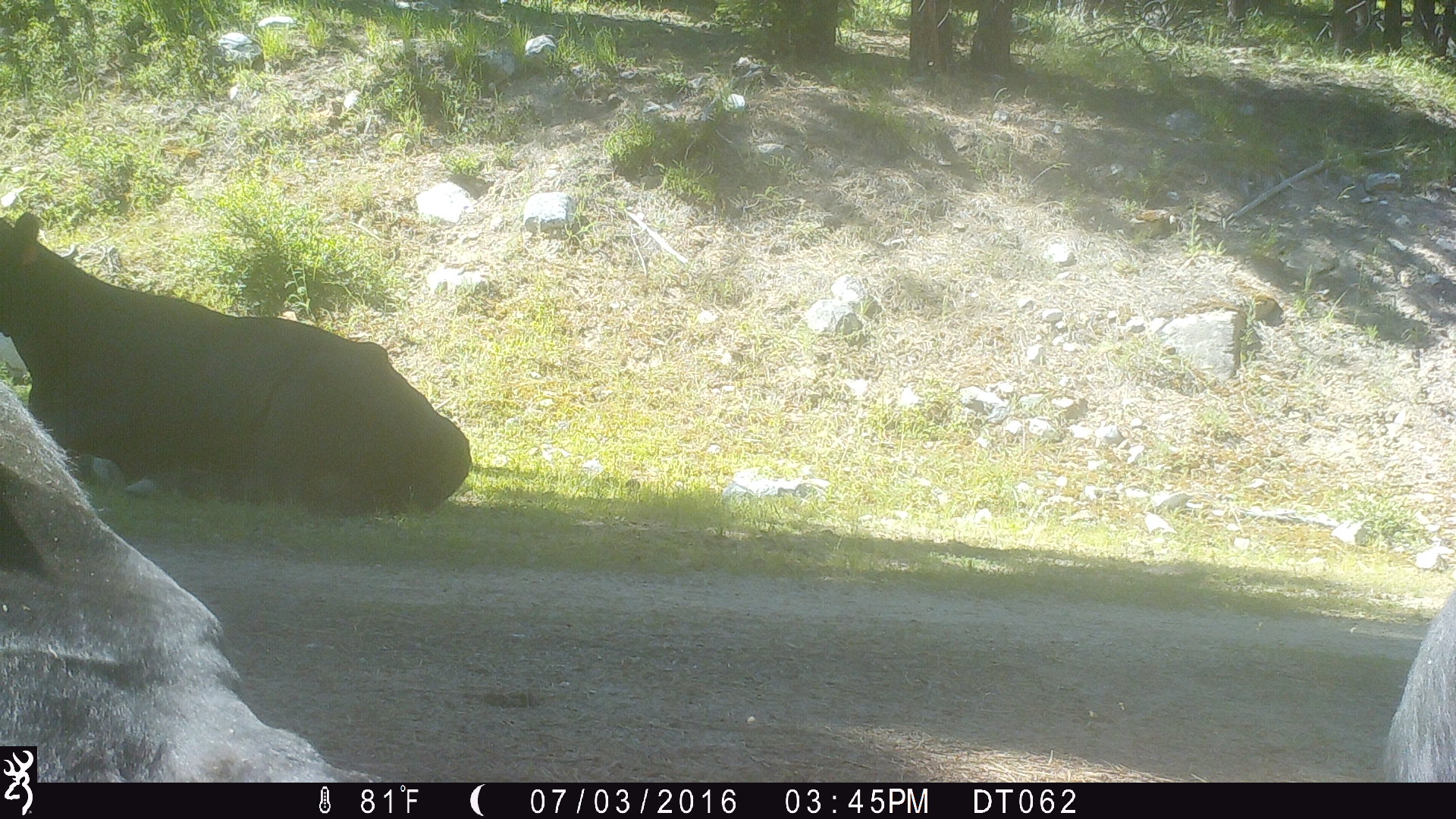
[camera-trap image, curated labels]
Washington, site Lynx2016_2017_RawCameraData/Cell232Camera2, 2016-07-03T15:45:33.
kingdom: Animalia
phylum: Chordata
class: Mammalia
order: Artiodactyla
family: Bovidae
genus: Bos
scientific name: Bos taurus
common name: domestic cattle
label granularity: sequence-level